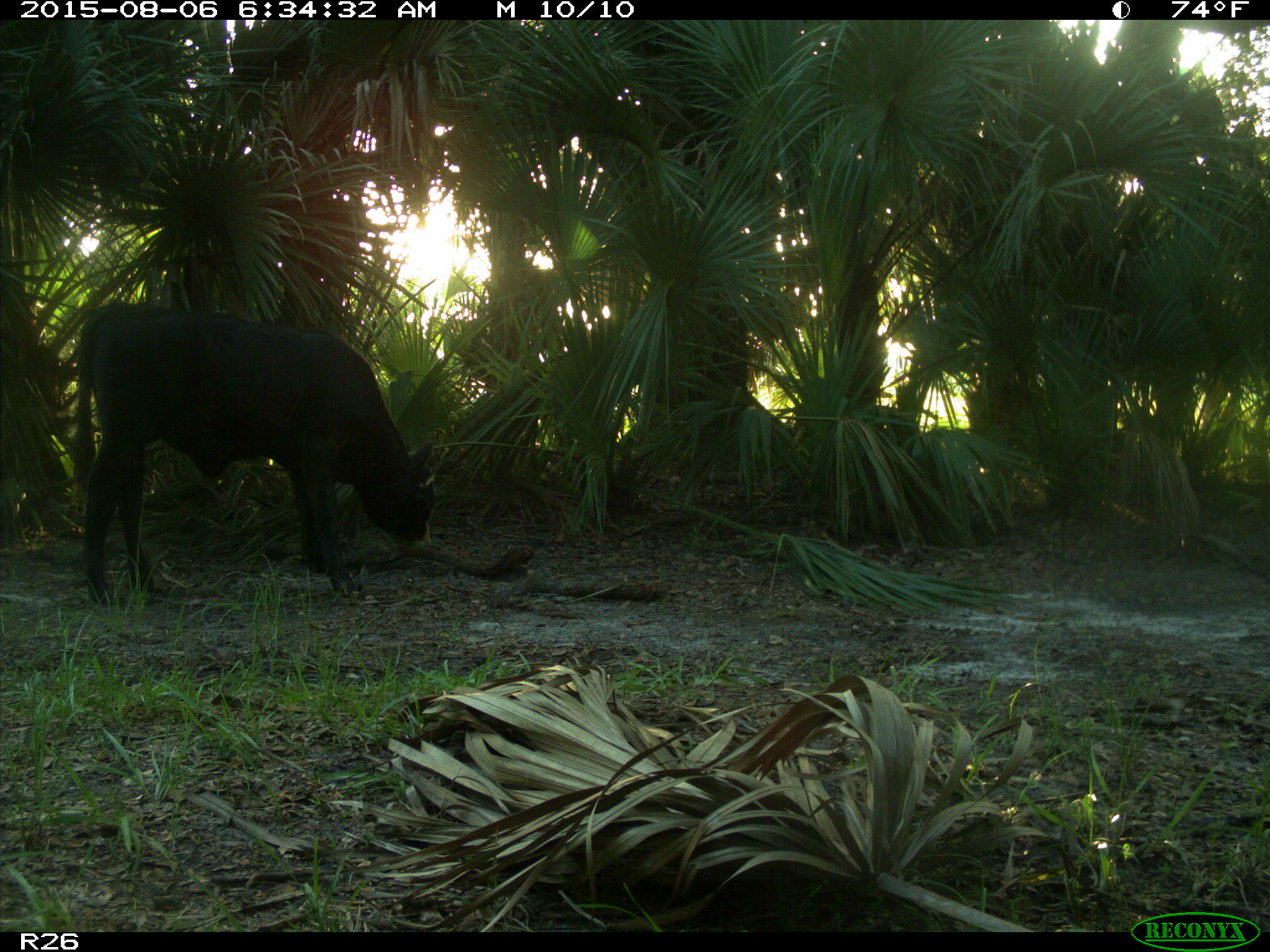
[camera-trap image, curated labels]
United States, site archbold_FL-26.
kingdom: Animalia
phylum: Chordata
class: Mammalia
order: Artiodactyla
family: Bovidae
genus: Bos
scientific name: Bos taurus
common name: domestic cow